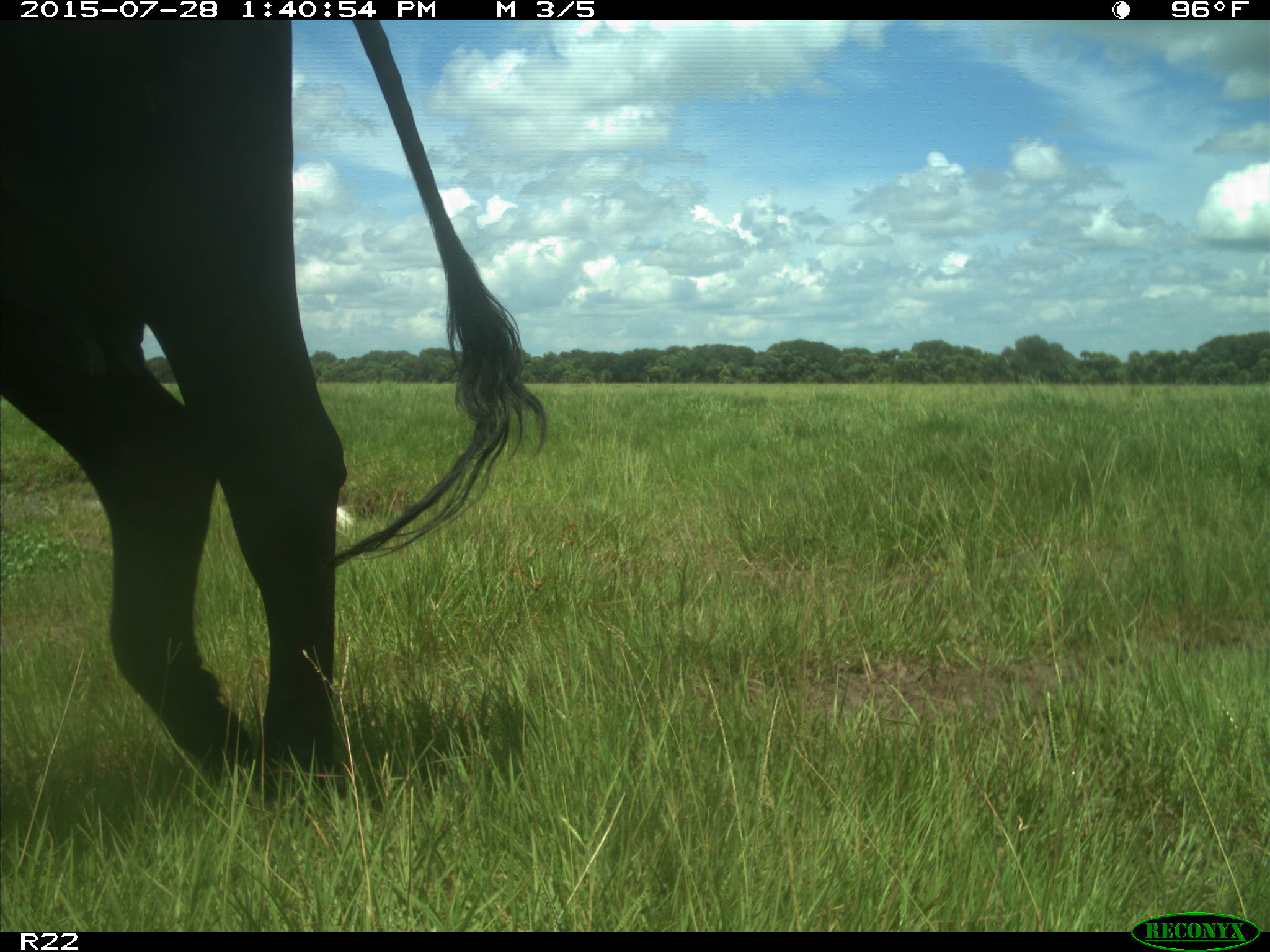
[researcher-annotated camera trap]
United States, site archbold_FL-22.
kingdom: Animalia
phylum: Chordata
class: Mammalia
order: Artiodactyla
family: Bovidae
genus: Bos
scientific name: Bos taurus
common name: domestic cow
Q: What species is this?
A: Bos taurus (domestic cow).